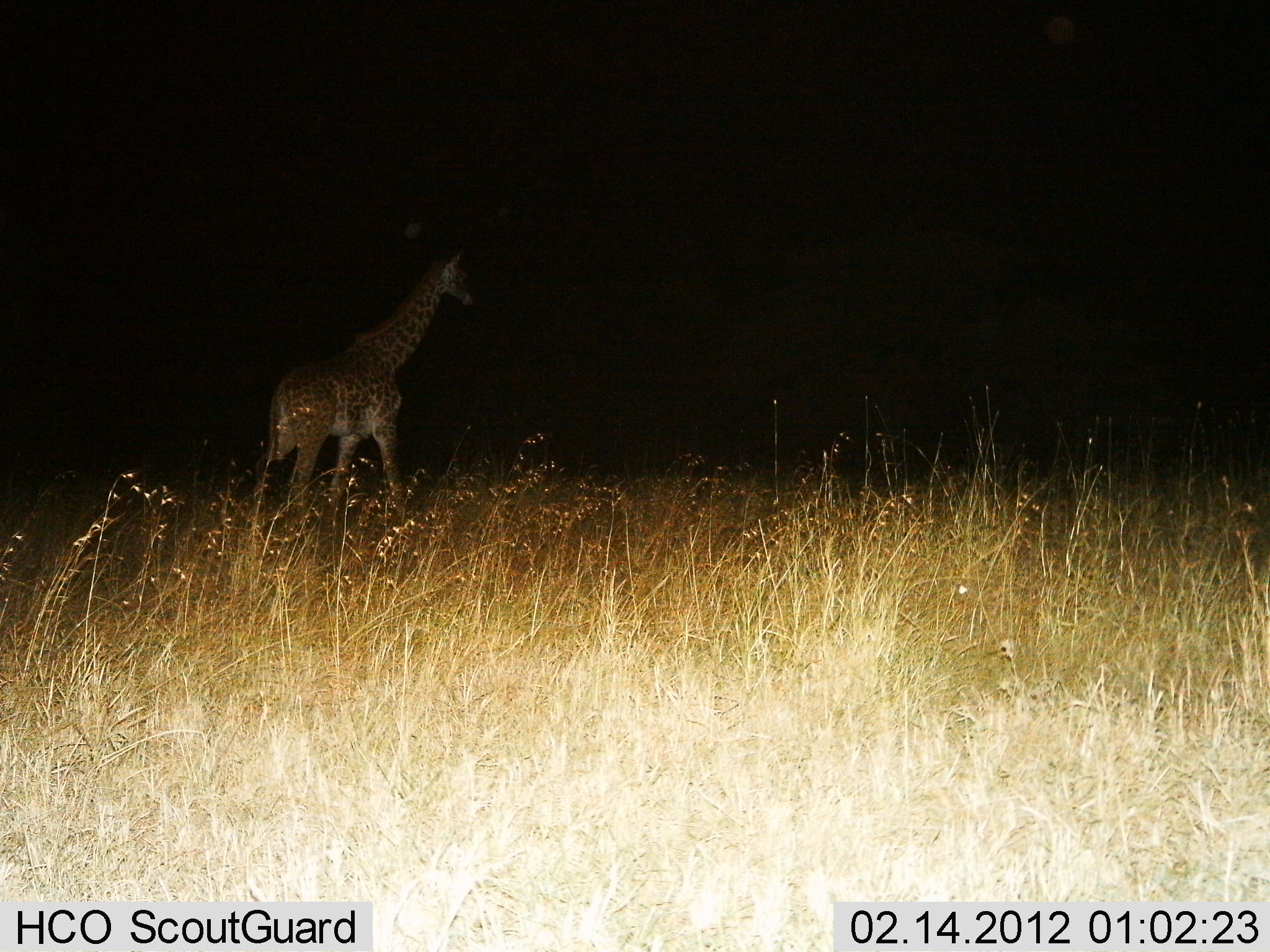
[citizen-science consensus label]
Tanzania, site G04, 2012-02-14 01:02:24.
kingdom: Animalia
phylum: Chordata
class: Mammalia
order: Artiodactyla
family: Giraffidae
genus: Giraffa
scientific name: Giraffa camelopardalis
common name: giraffe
Giraffe (Giraffa camelopardalis), count 1. Behavior (volunteer vote fractions): standing 47%, resting 0%, moving 65%, interacting 0%. Young present (vote fraction): 0%. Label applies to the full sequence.